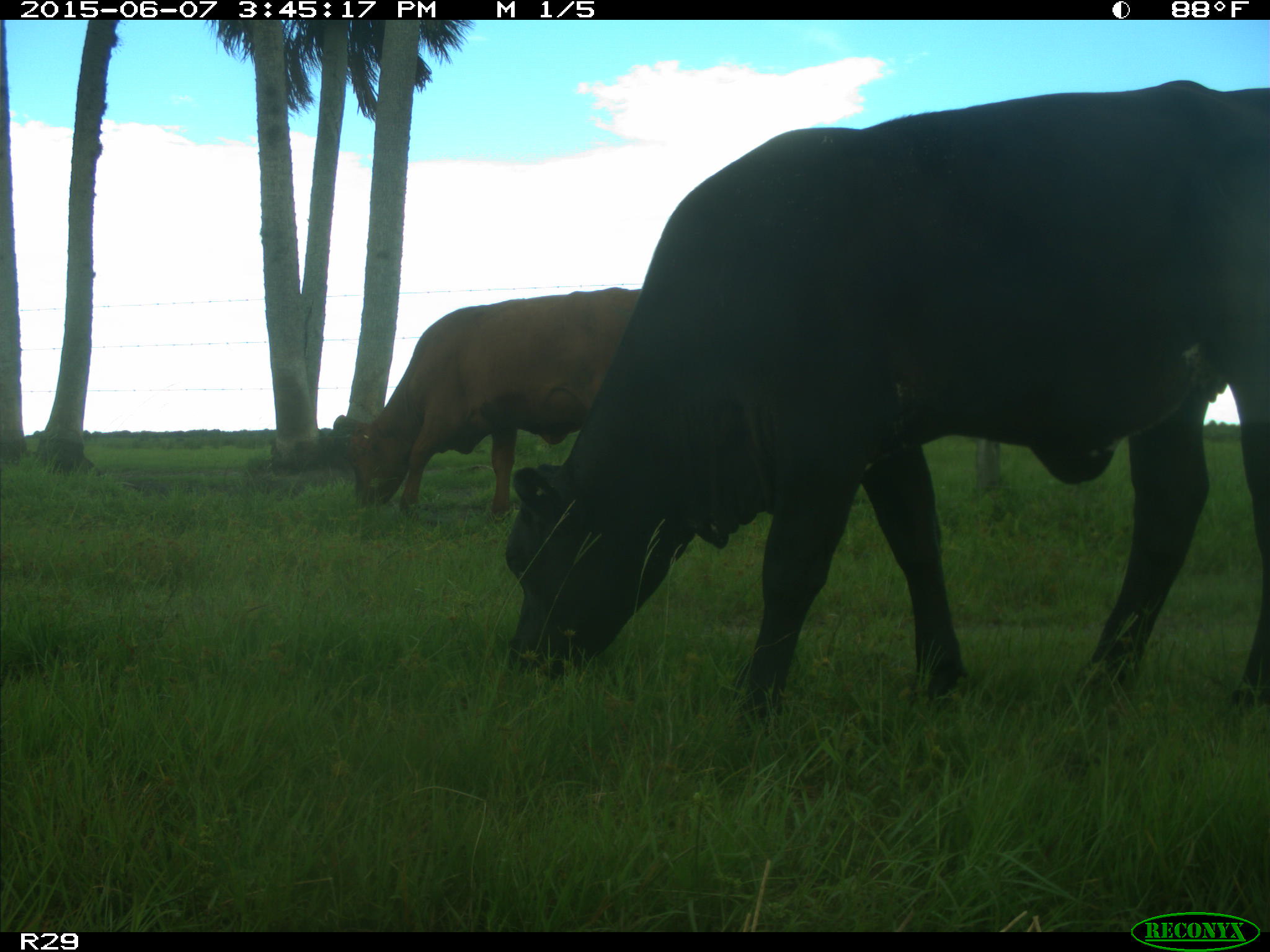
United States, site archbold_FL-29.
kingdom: Animalia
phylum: Chordata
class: Mammalia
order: Artiodactyla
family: Bovidae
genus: Bos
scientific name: Bos taurus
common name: domestic cow